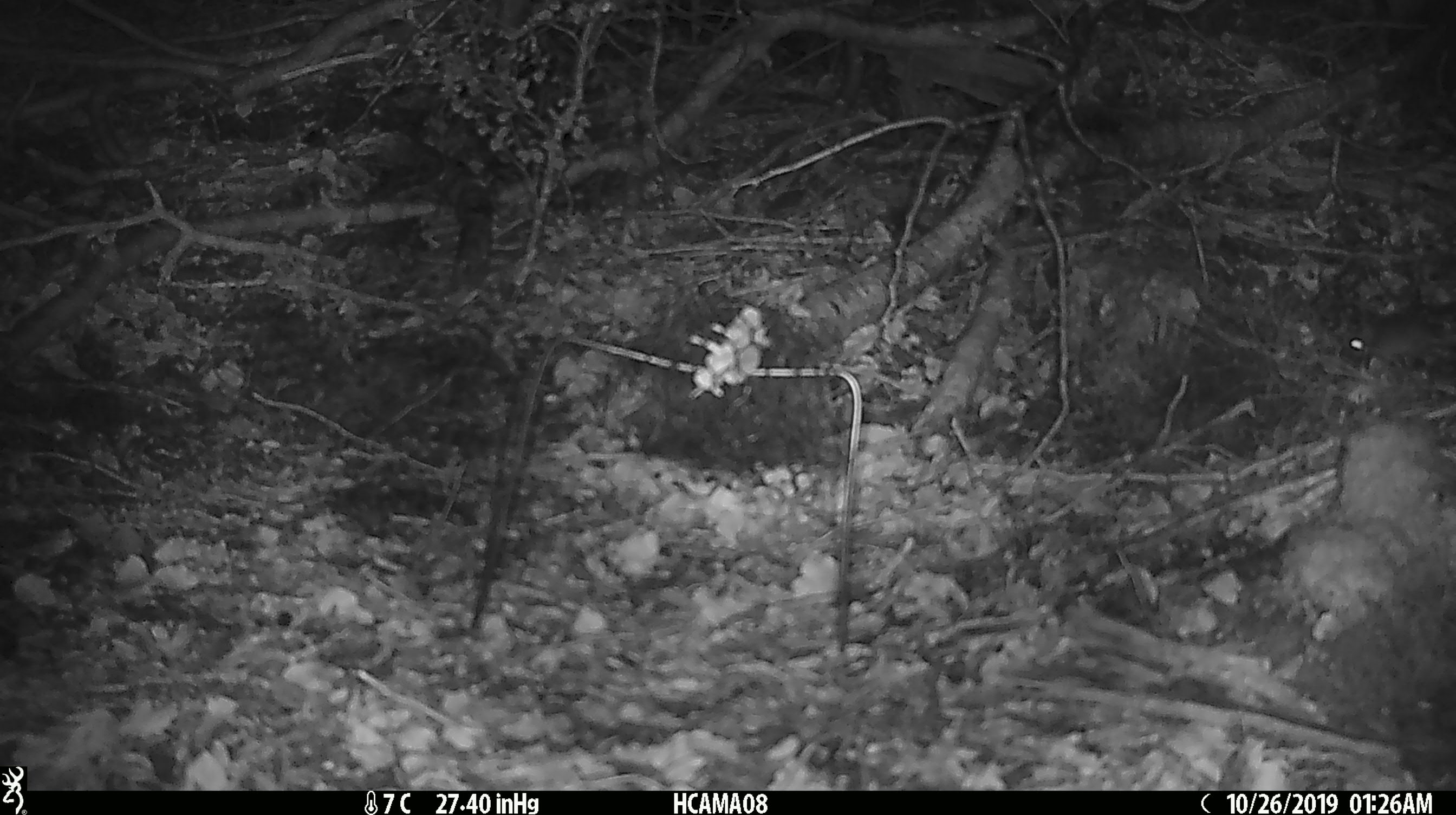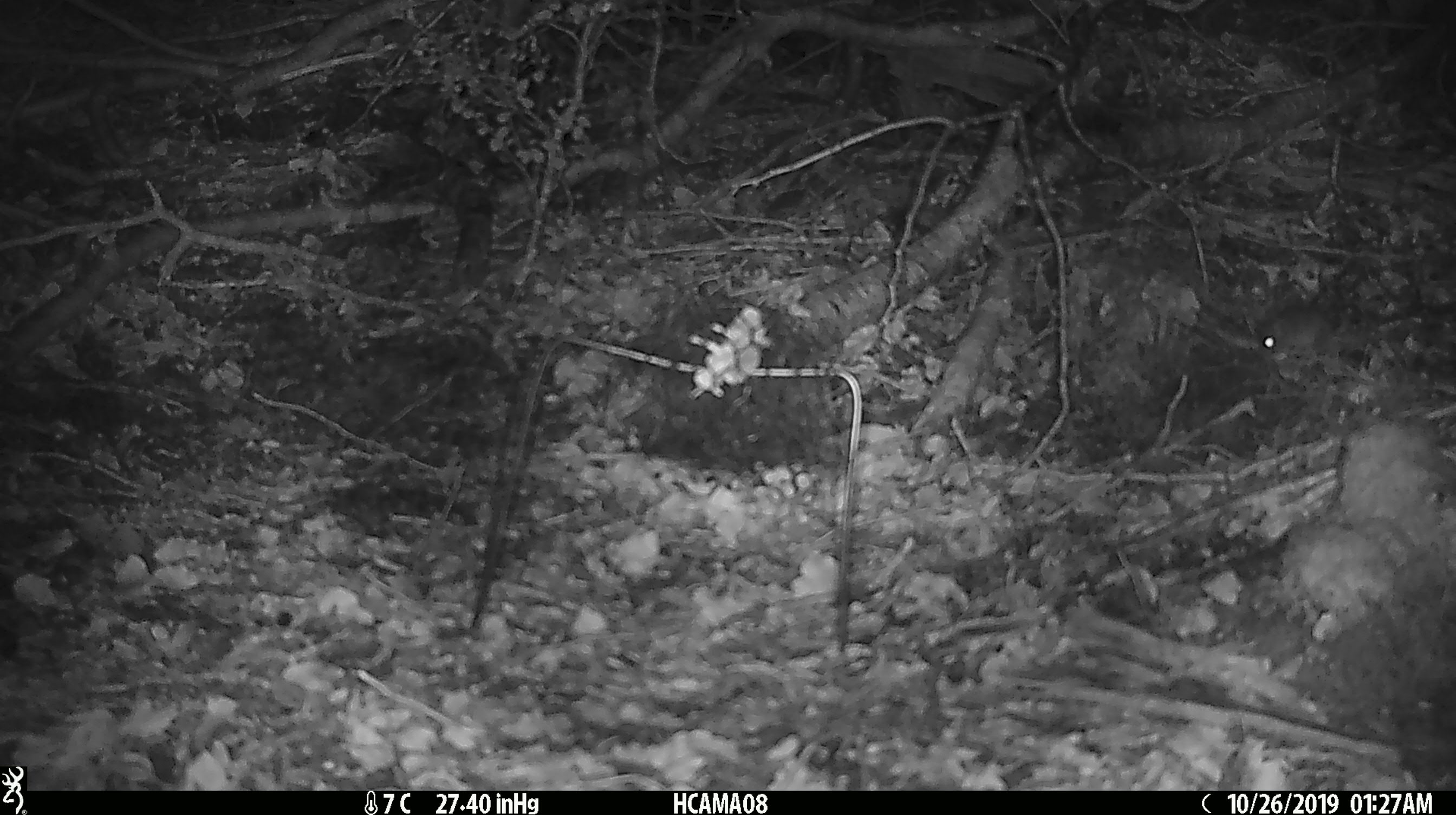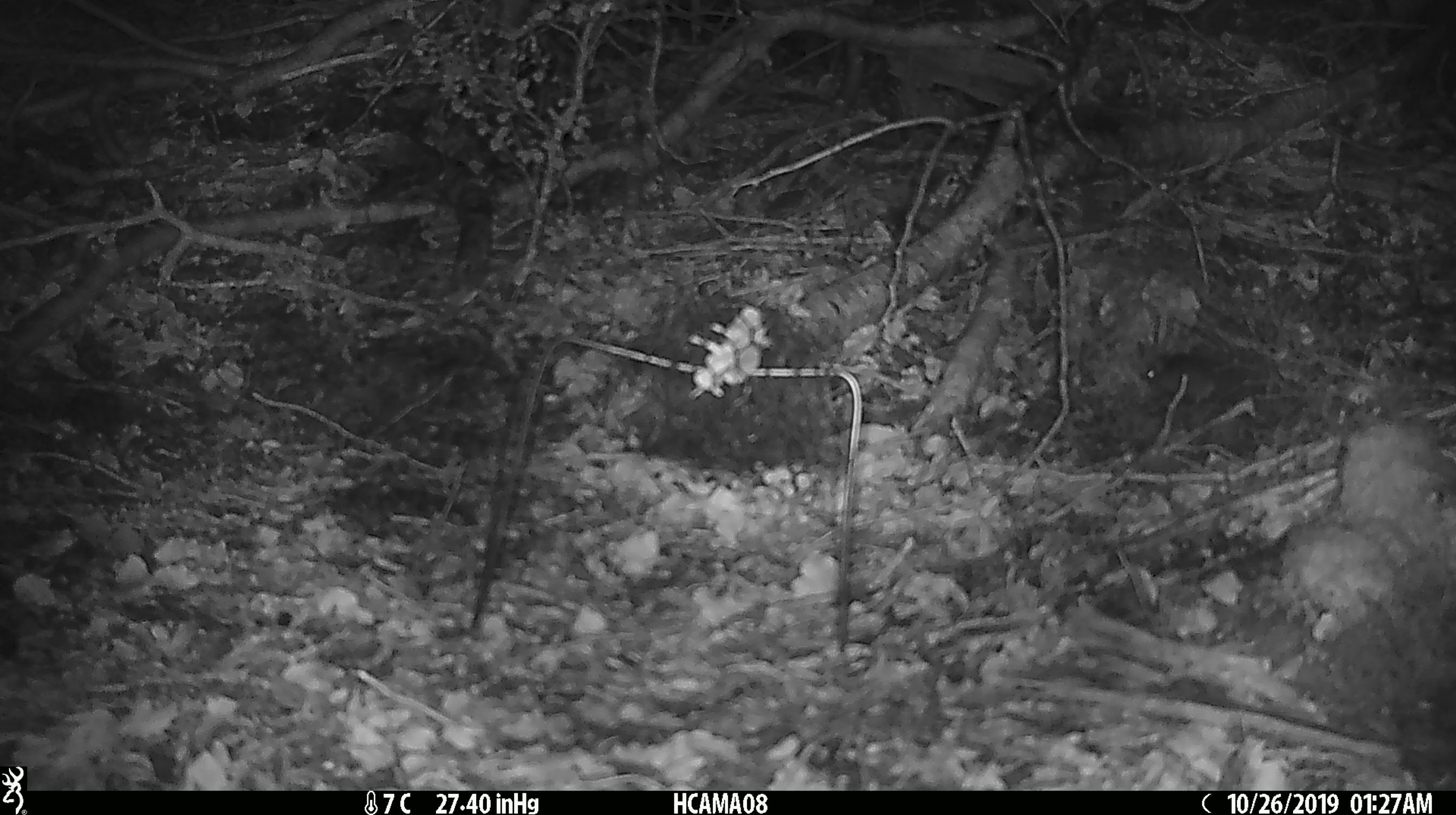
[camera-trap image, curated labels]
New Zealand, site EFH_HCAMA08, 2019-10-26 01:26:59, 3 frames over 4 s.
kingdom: Animalia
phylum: Chordata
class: Mammalia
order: Rodentia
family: Muridae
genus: Mus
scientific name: Mus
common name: mouse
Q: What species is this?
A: Mouse (Mus).